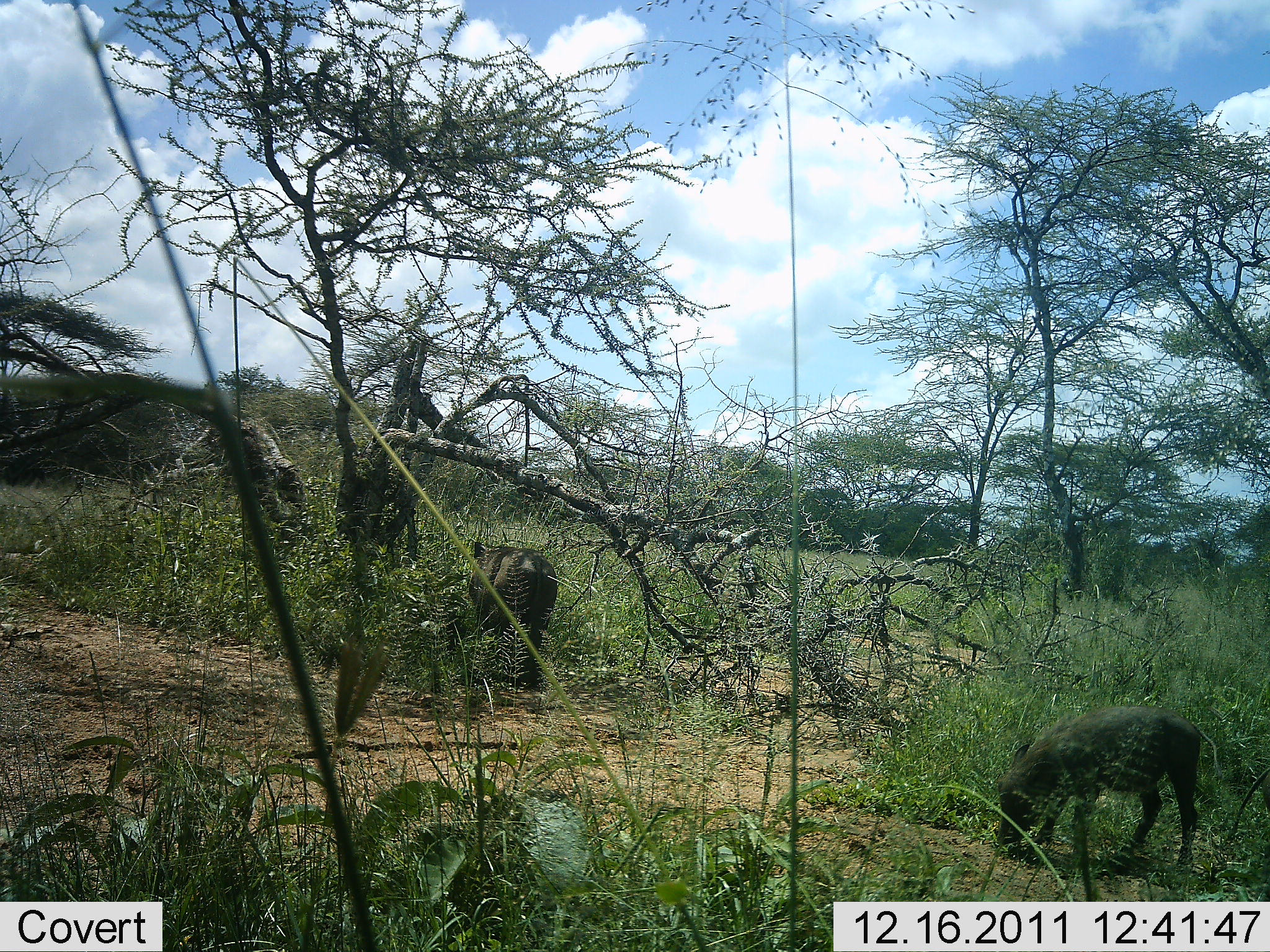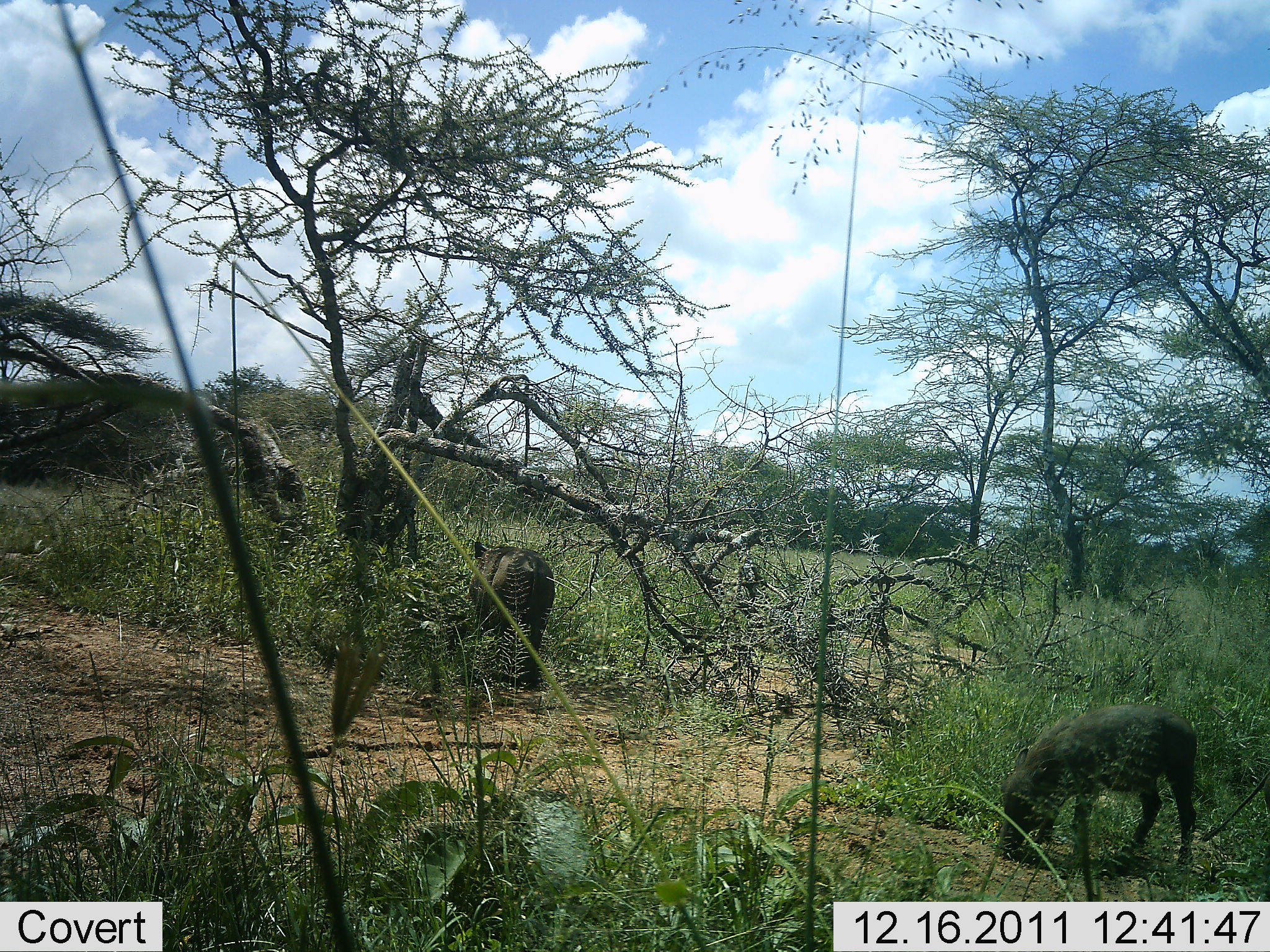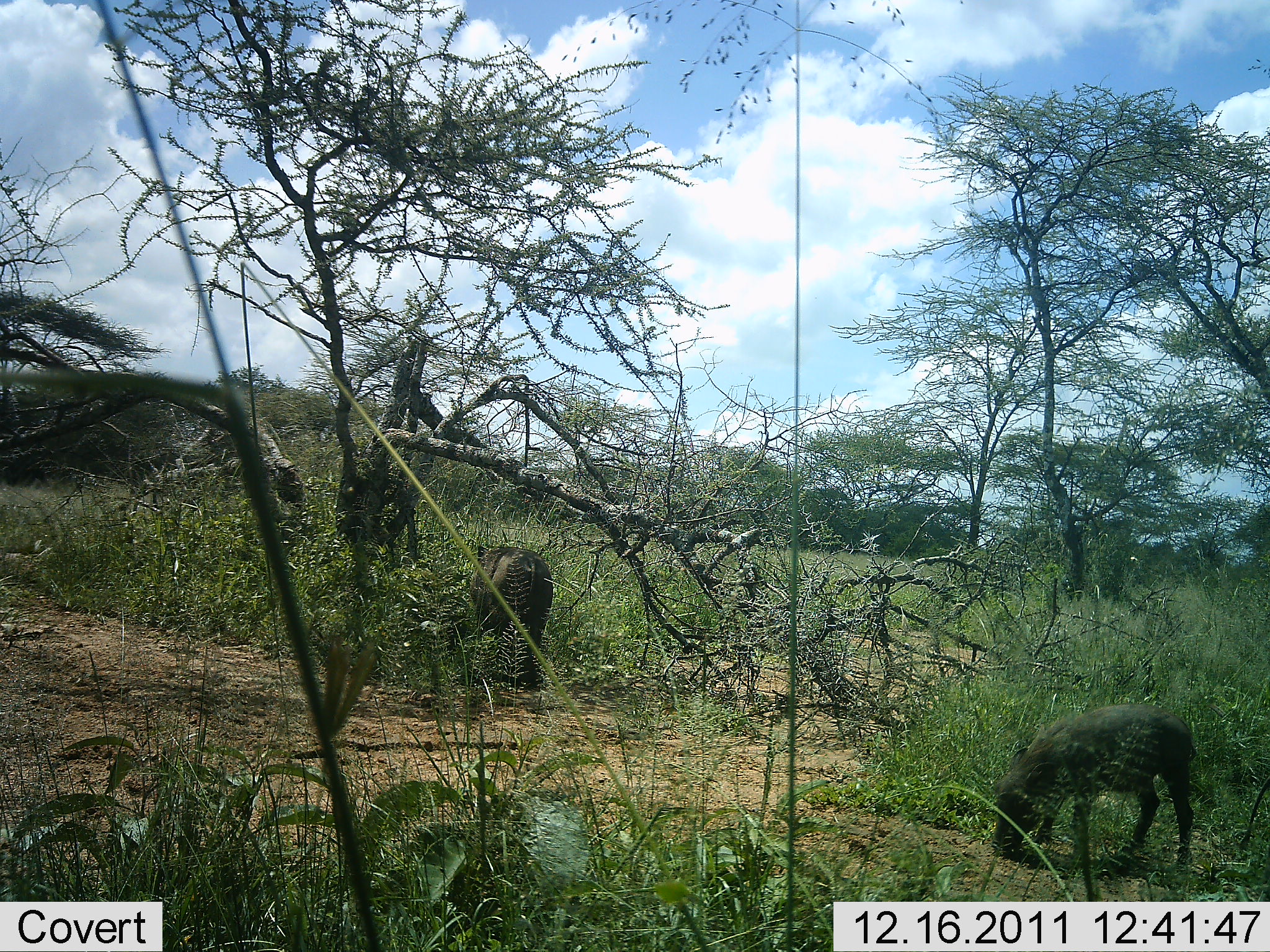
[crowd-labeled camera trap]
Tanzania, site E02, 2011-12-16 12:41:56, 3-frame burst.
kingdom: Animalia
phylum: Chordata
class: Mammalia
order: Artiodactyla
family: Suidae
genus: Phacochoerus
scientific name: Phacochoerus africanus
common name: warthog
Warthog (Phacochoerus africanus), count 2. Behavior (volunteer vote fractions): standing 23%, resting 0%, moving 8%, interacting 0%. Young present (vote fraction): 38%. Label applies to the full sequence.